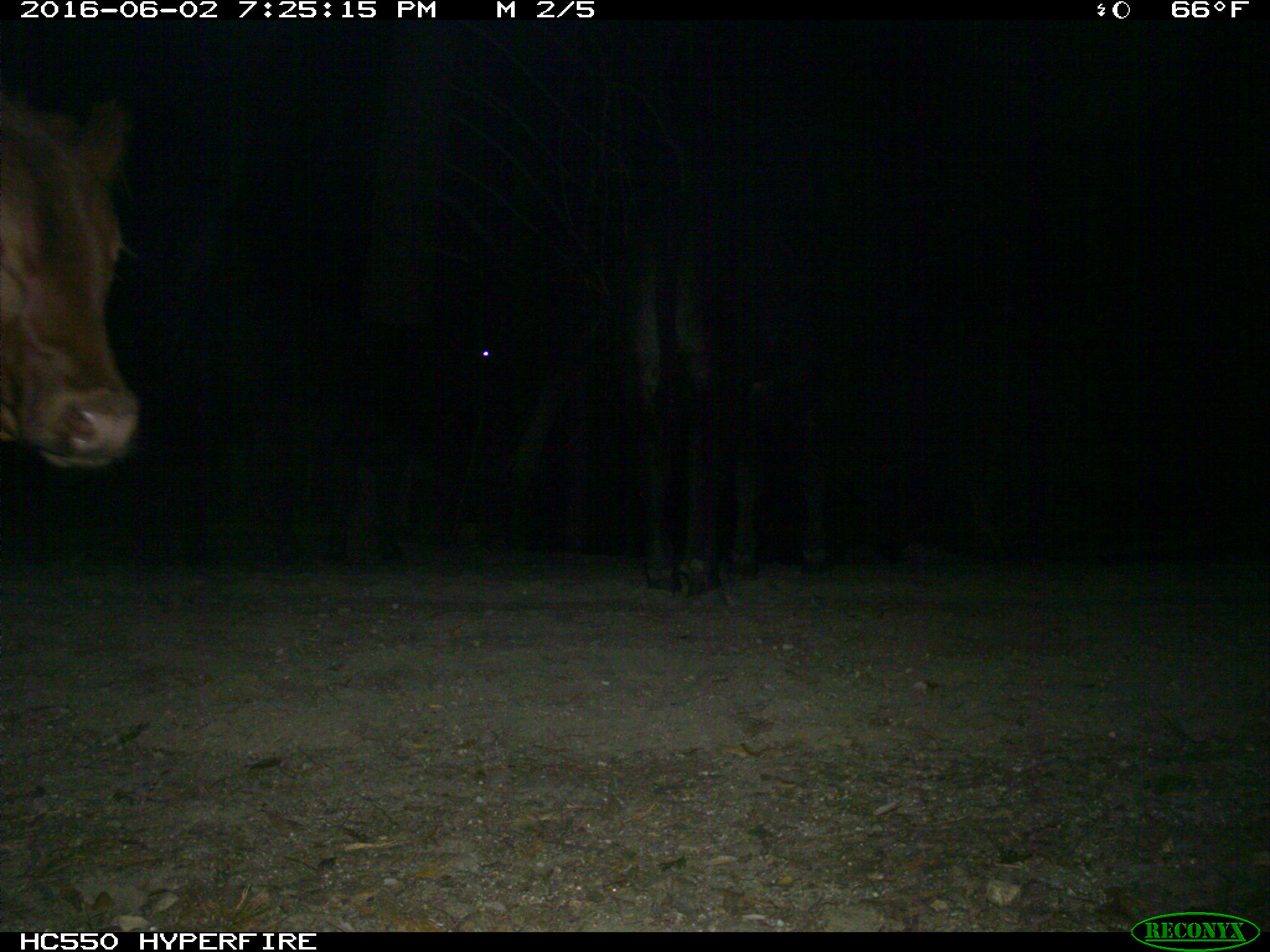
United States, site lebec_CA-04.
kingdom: Animalia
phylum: Chordata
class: Mammalia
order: Artiodactyla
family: Bovidae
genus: Bos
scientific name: Bos taurus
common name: domestic cow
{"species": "Bos taurus (domestic cow)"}